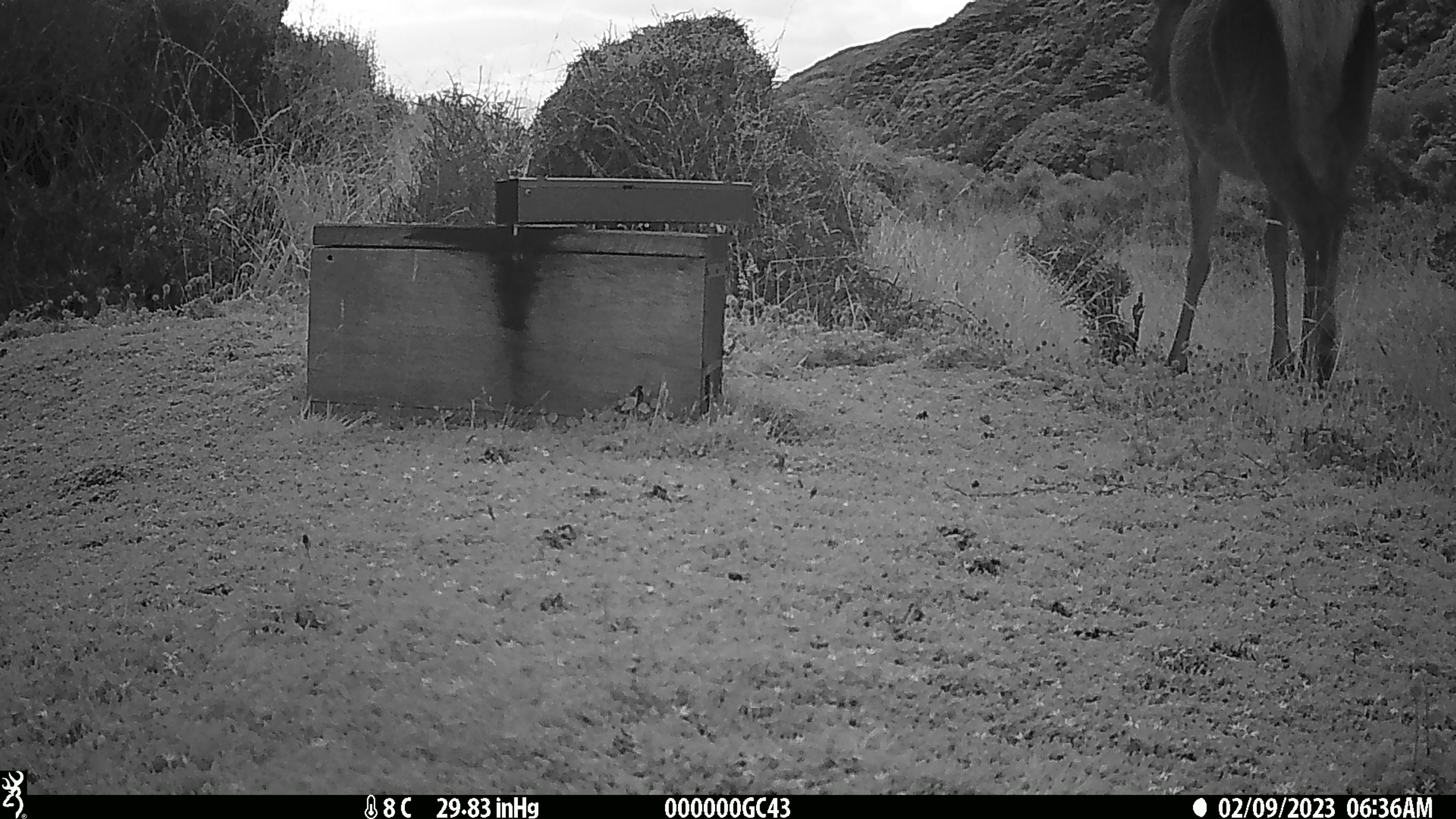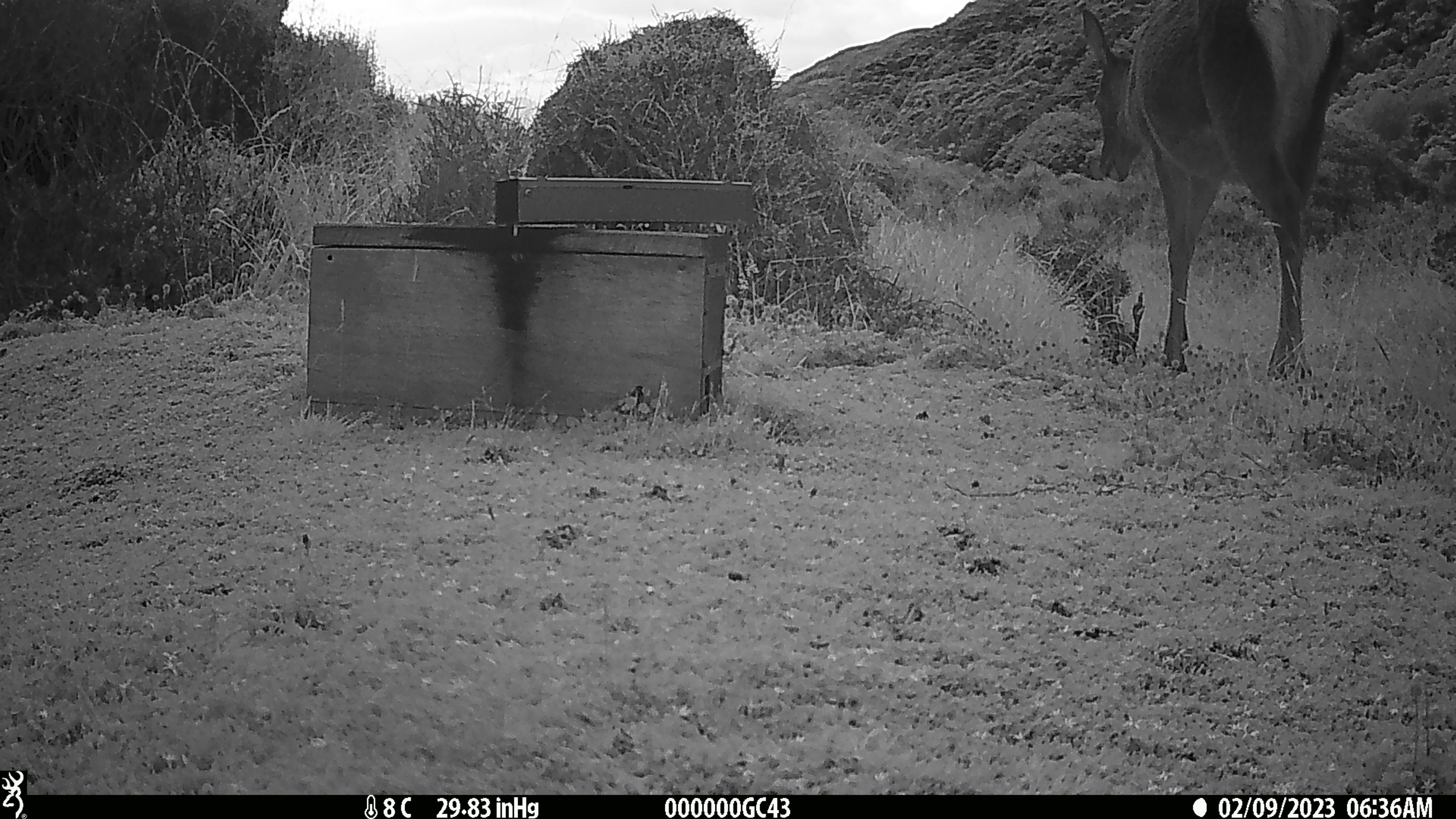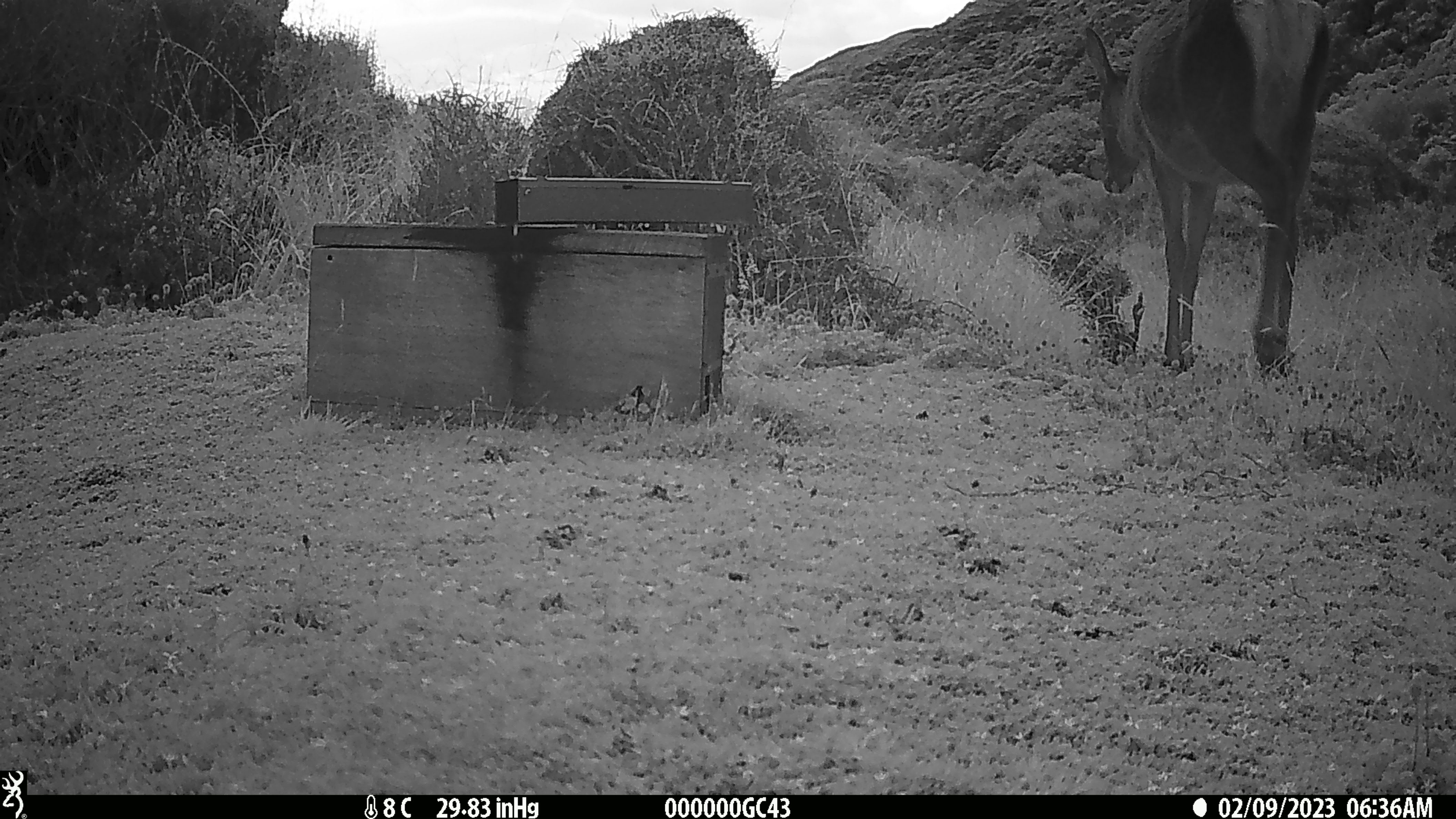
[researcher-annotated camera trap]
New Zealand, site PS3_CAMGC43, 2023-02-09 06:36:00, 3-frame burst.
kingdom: Animalia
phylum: Chordata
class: Mammalia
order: Artiodactyla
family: Cervidae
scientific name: Cervidae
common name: deer